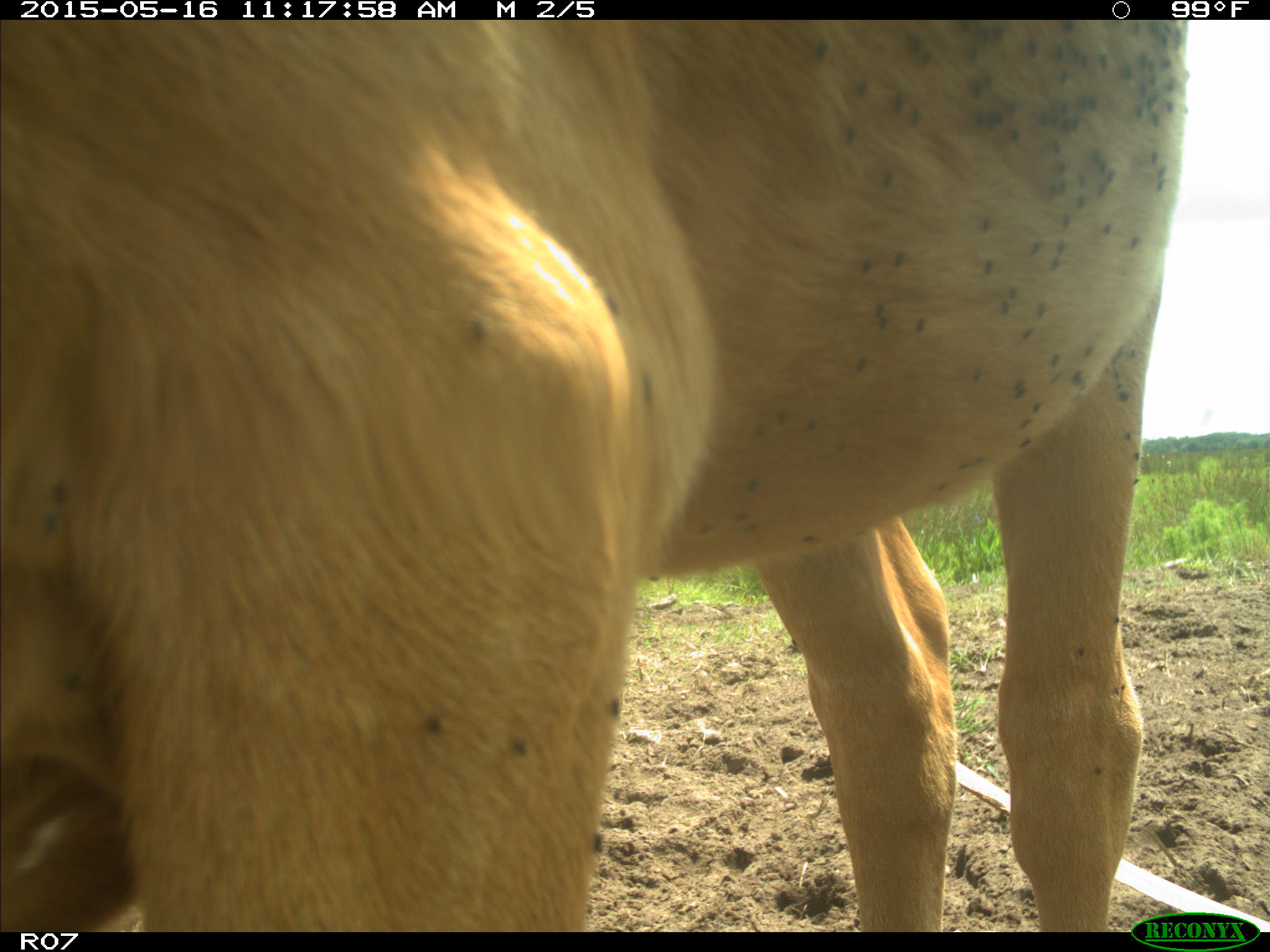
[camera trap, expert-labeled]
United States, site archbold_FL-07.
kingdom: Animalia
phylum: Chordata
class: Mammalia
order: Artiodactyla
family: Bovidae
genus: Bos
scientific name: Bos taurus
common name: domestic cow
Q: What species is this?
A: Bos taurus (domestic cow).